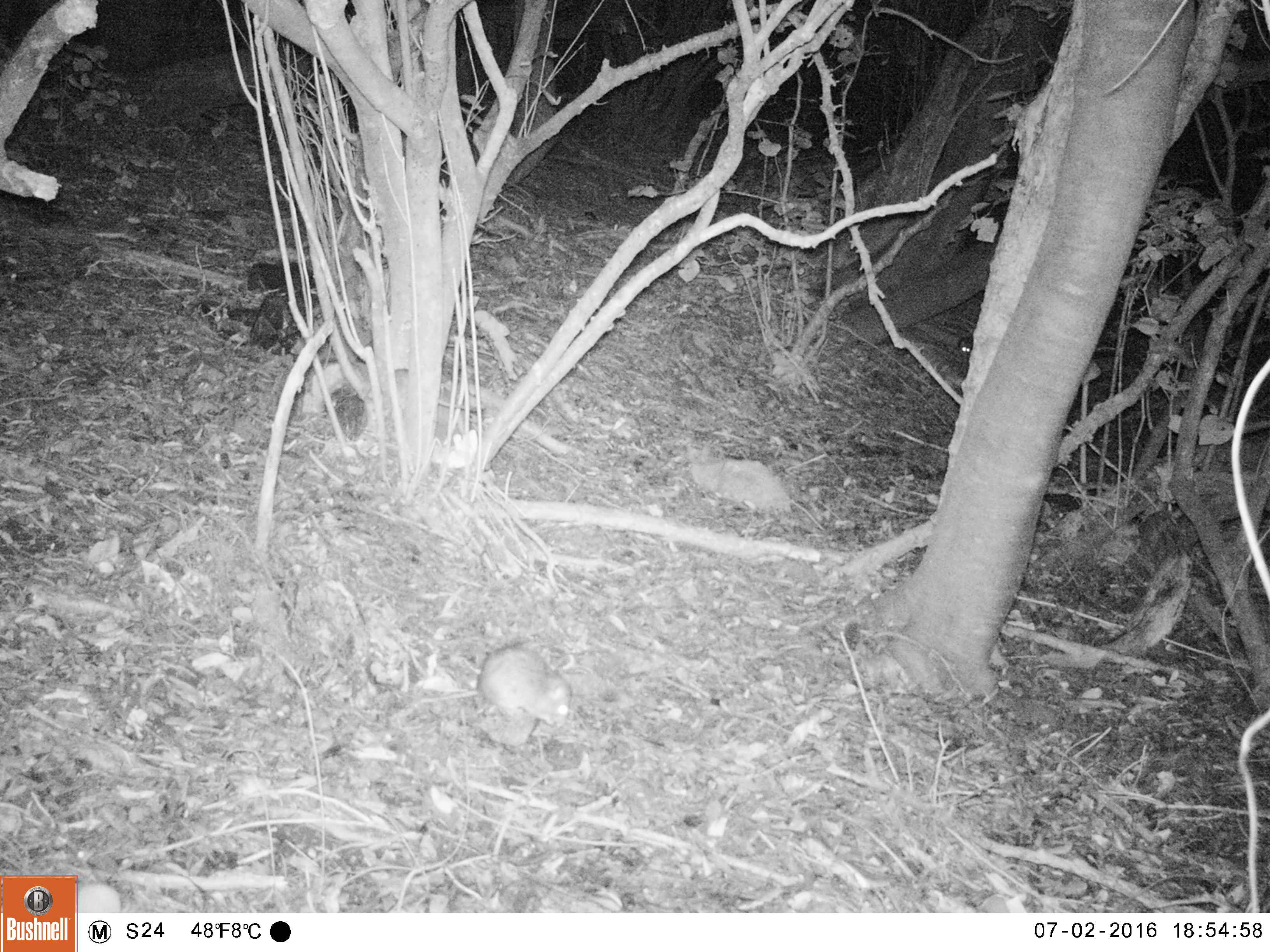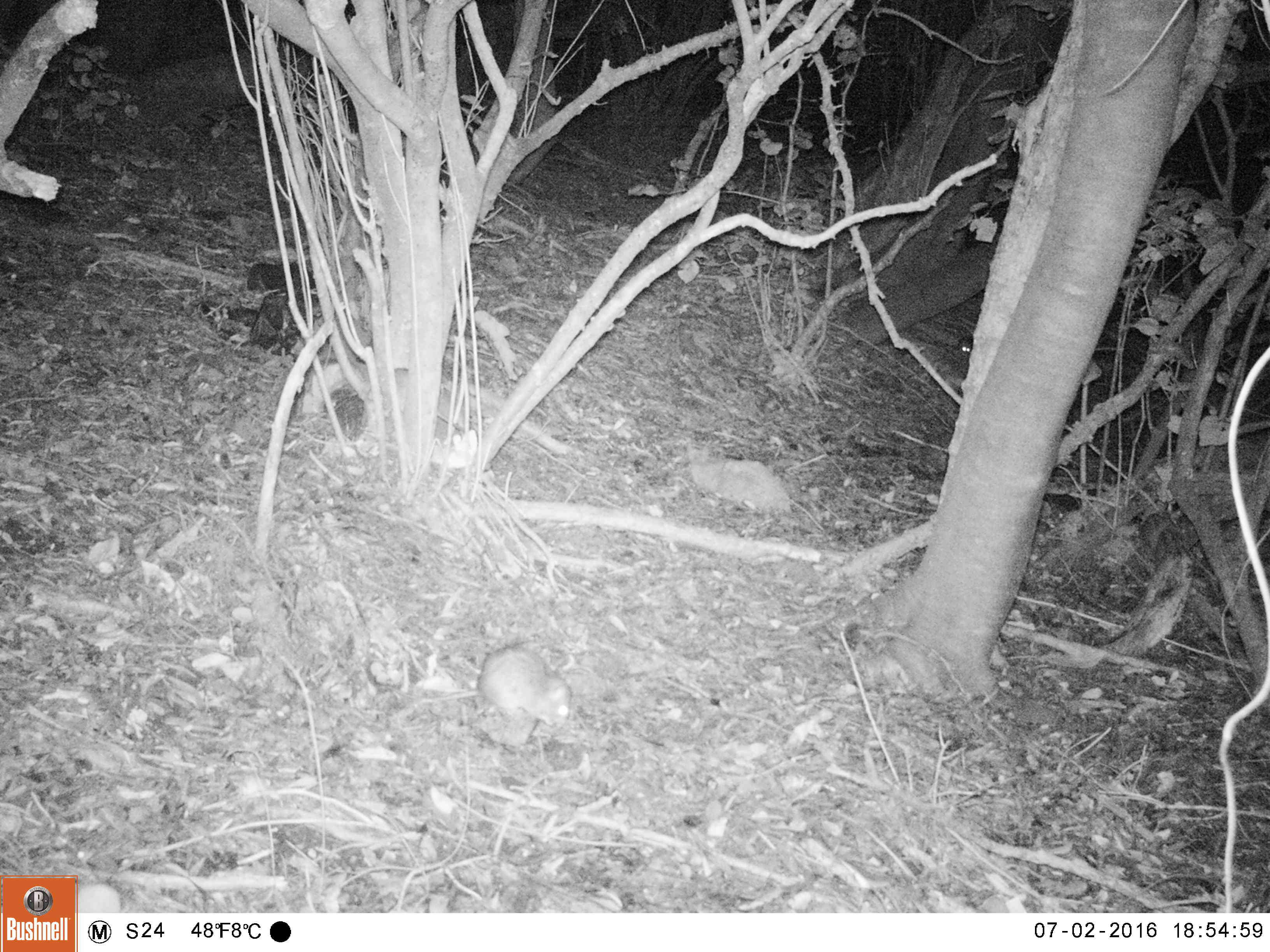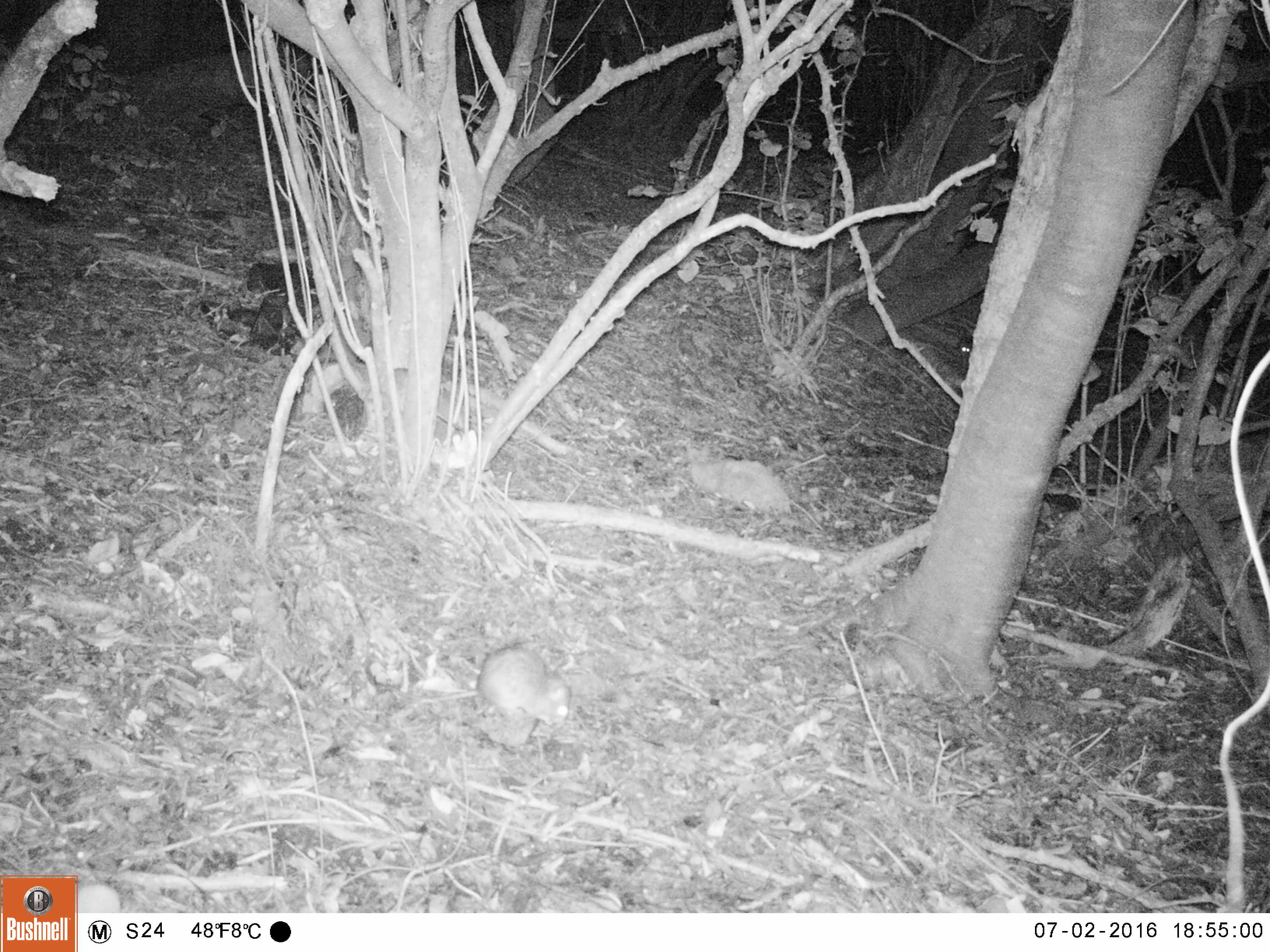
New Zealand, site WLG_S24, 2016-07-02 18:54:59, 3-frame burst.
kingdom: Animalia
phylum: Chordata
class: Mammalia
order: Rodentia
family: Muridae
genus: Rattus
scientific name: Rattus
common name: rat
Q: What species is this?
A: Rat (Rattus).